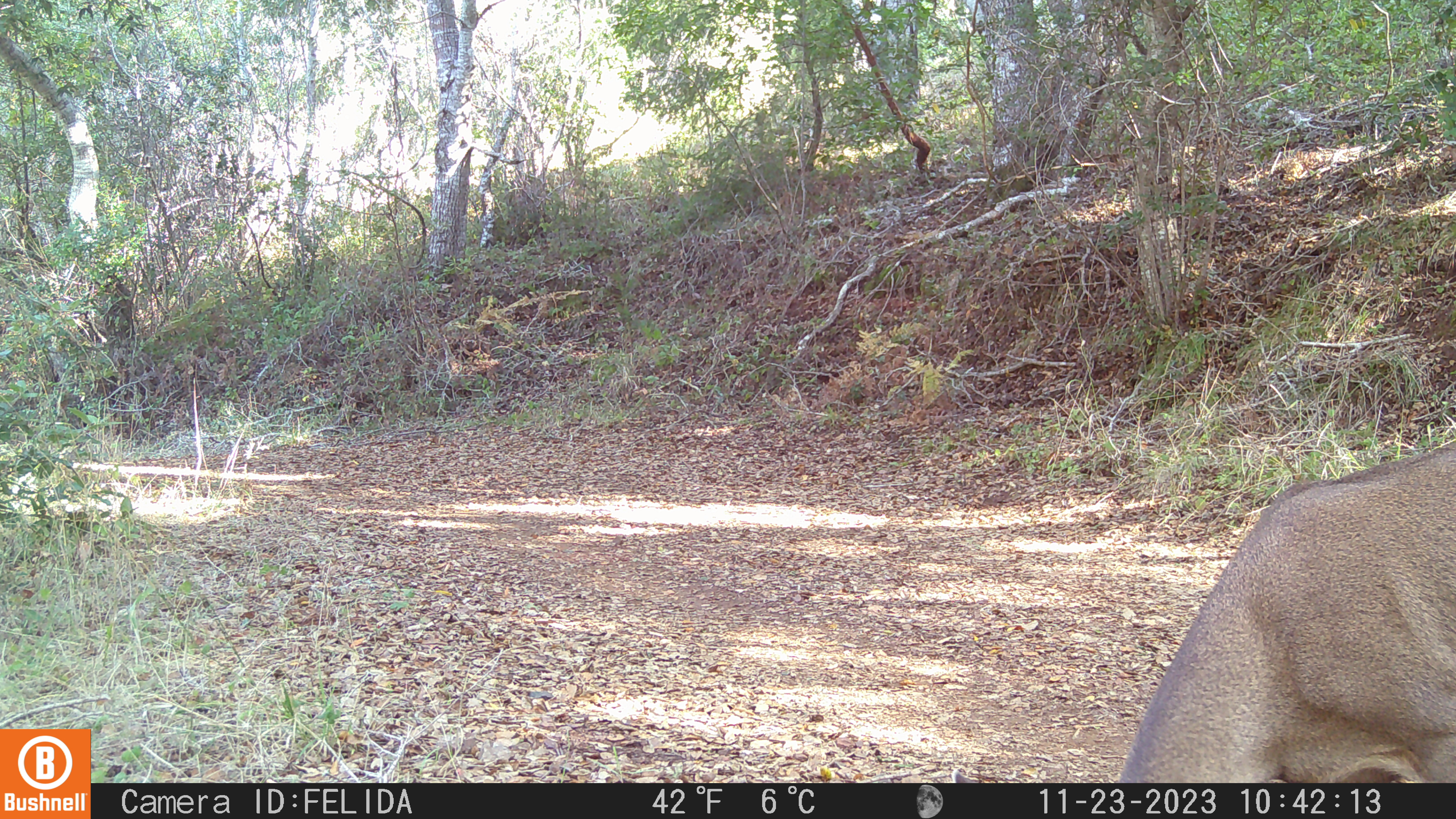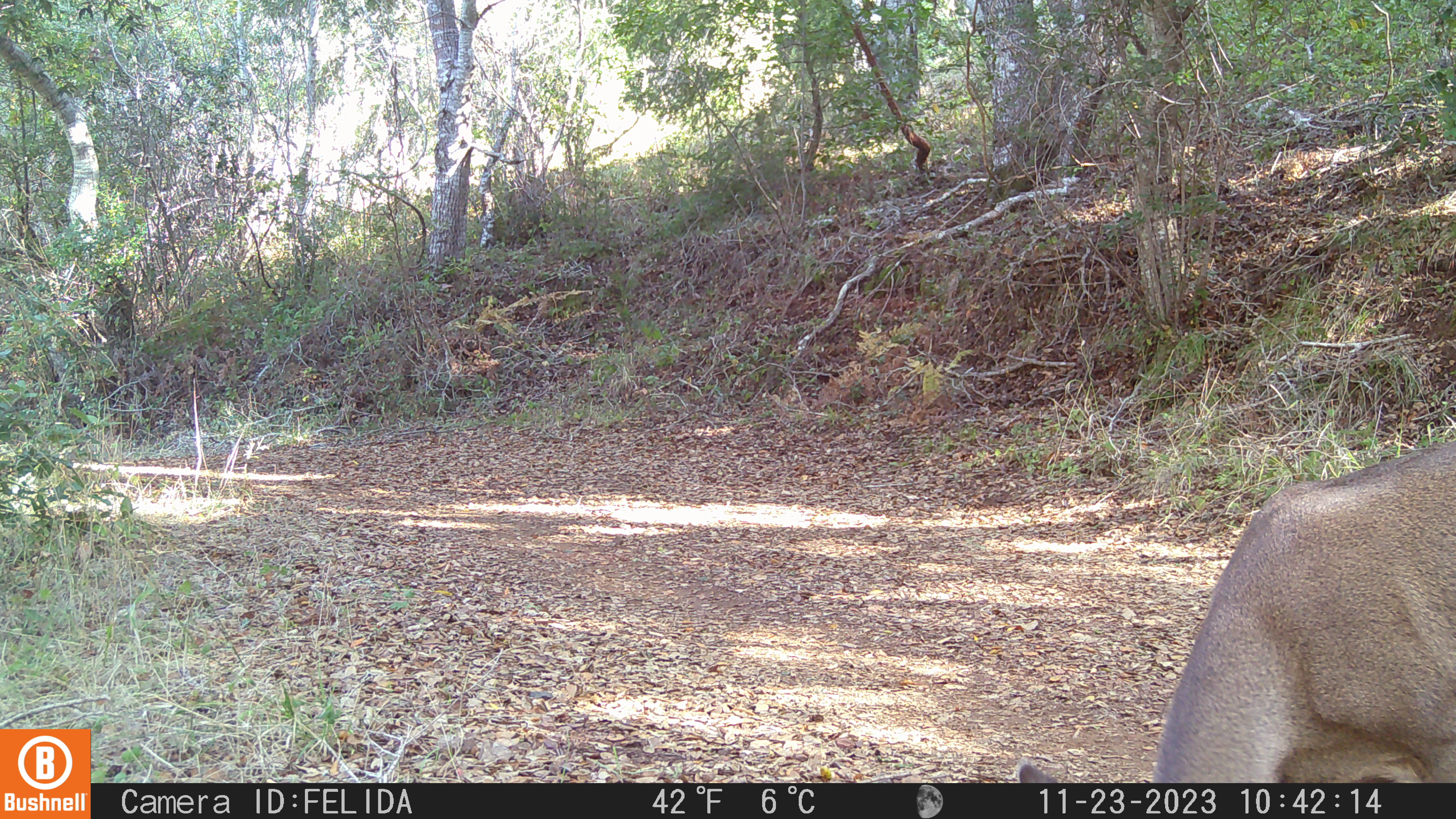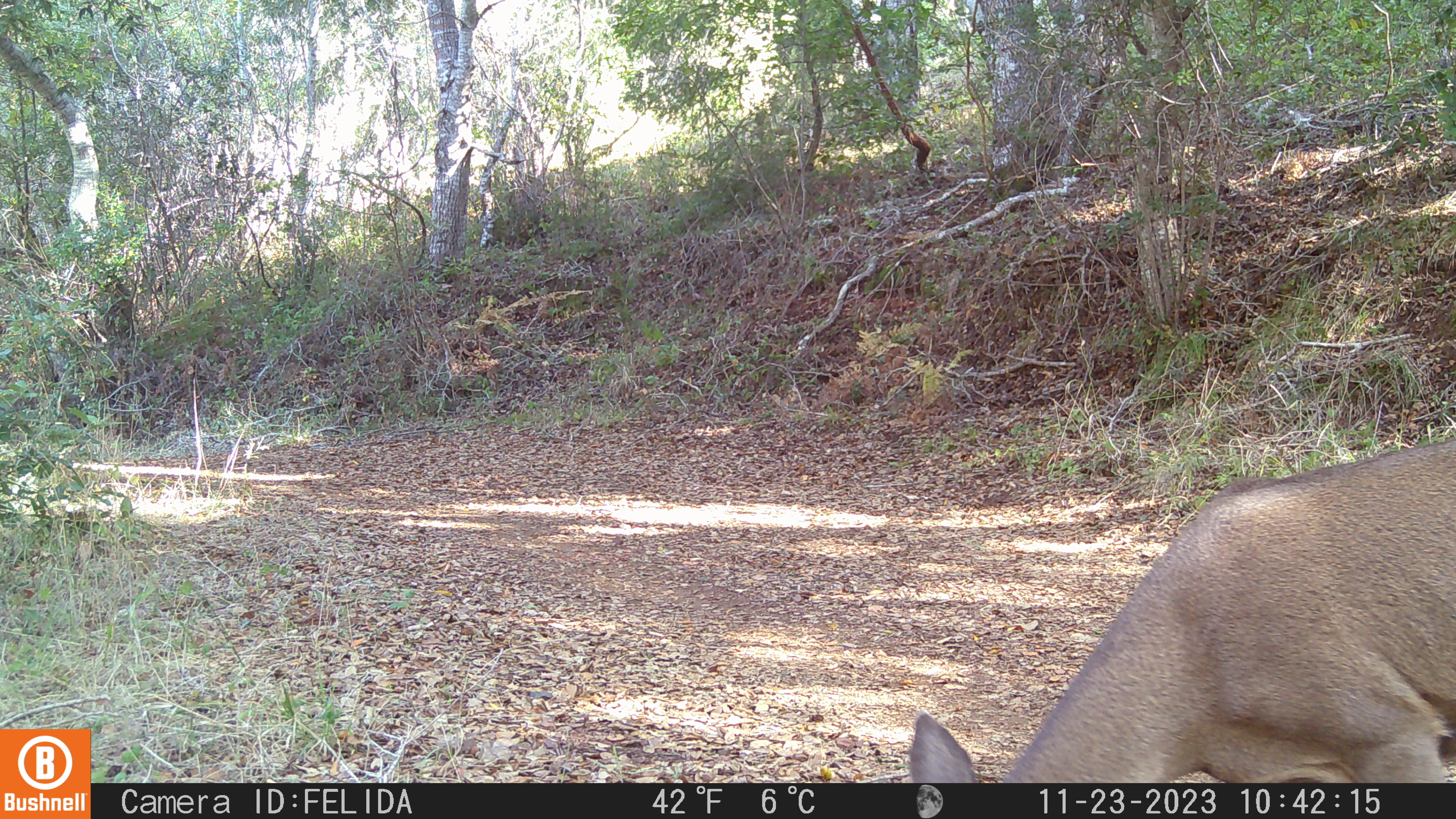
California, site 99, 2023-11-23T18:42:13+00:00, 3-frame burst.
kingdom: Animalia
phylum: Chordata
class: Mammalia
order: Artiodactyla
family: Cervidae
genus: Odocoileus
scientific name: Odocoileus hemionus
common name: mule deer